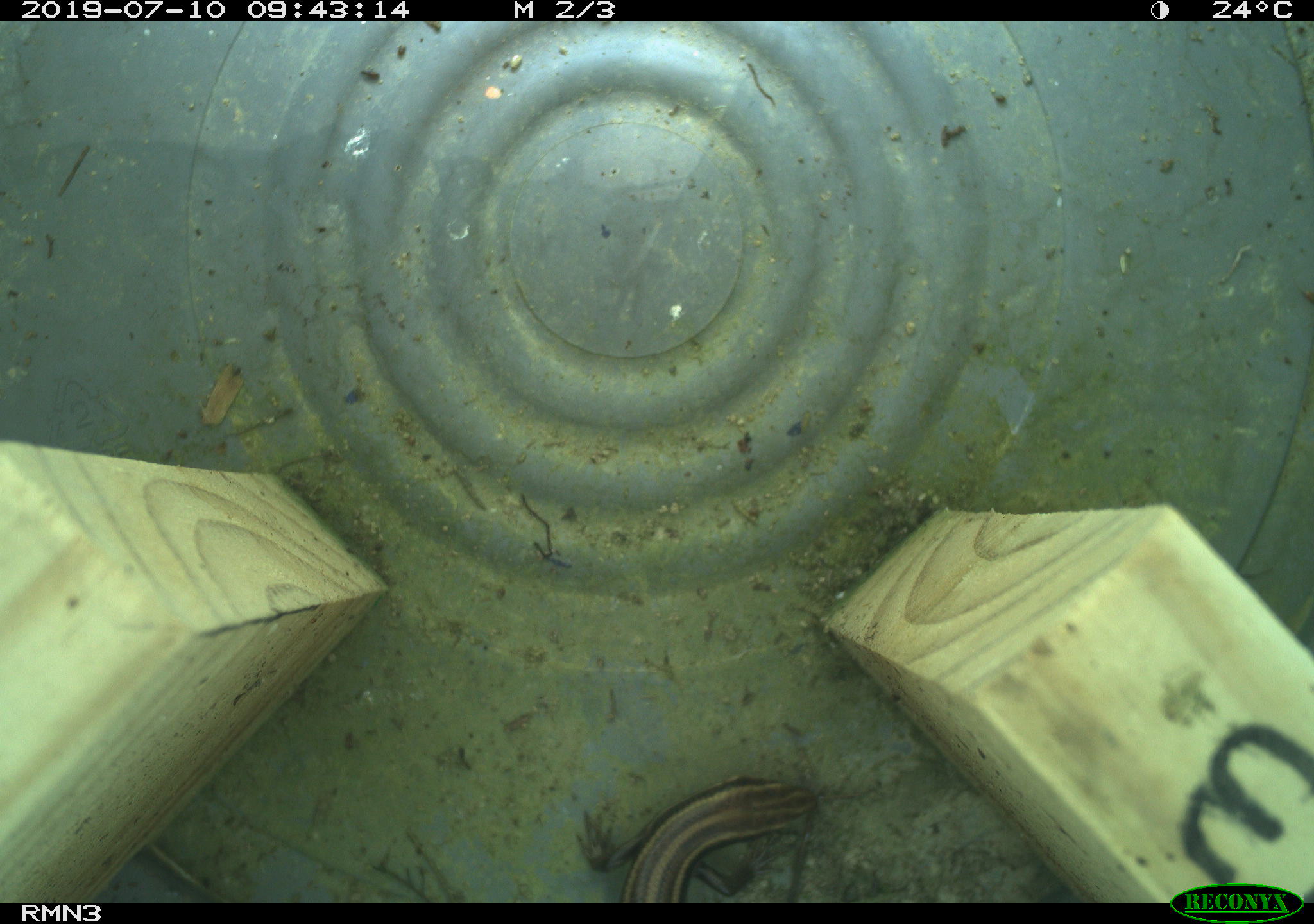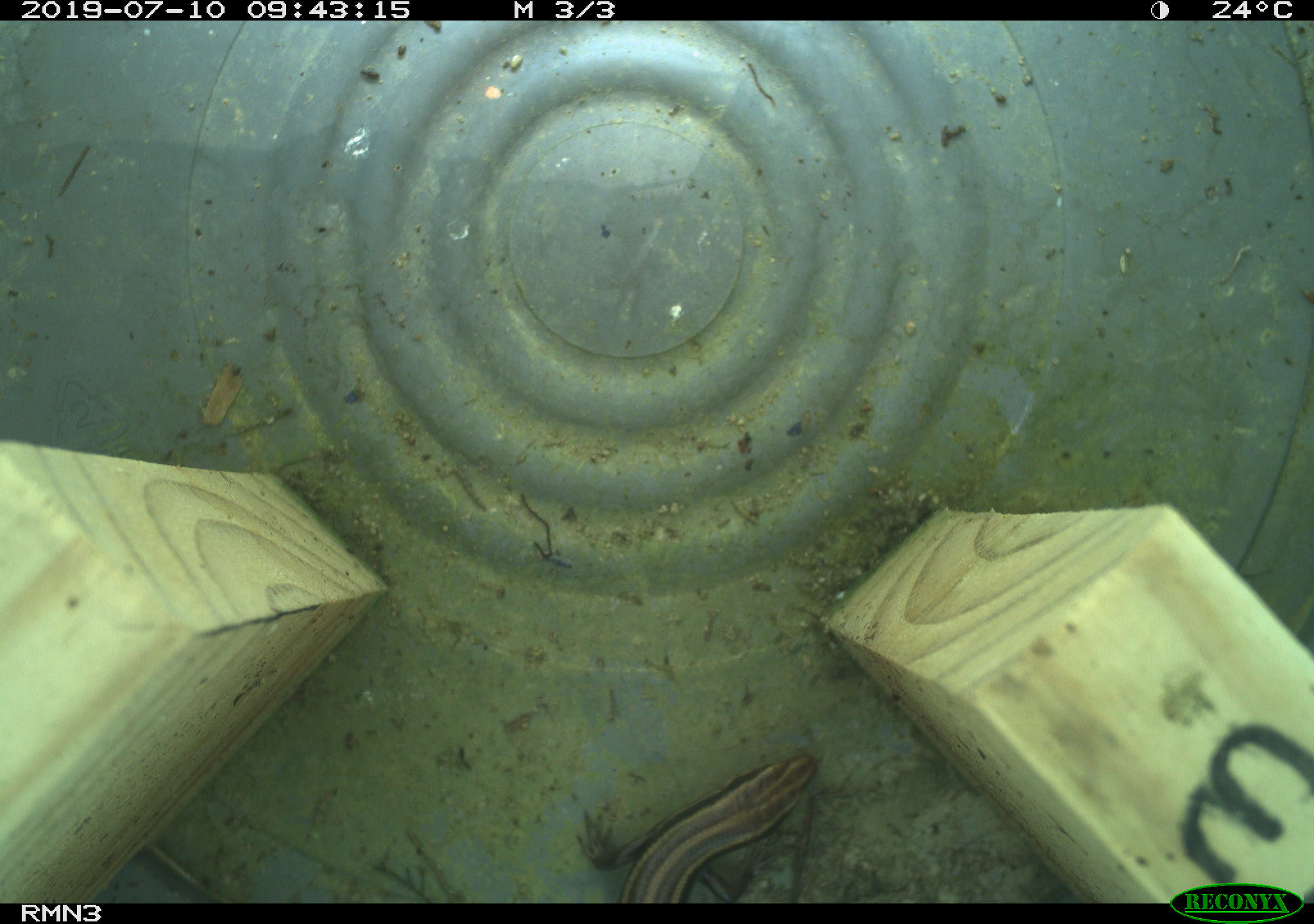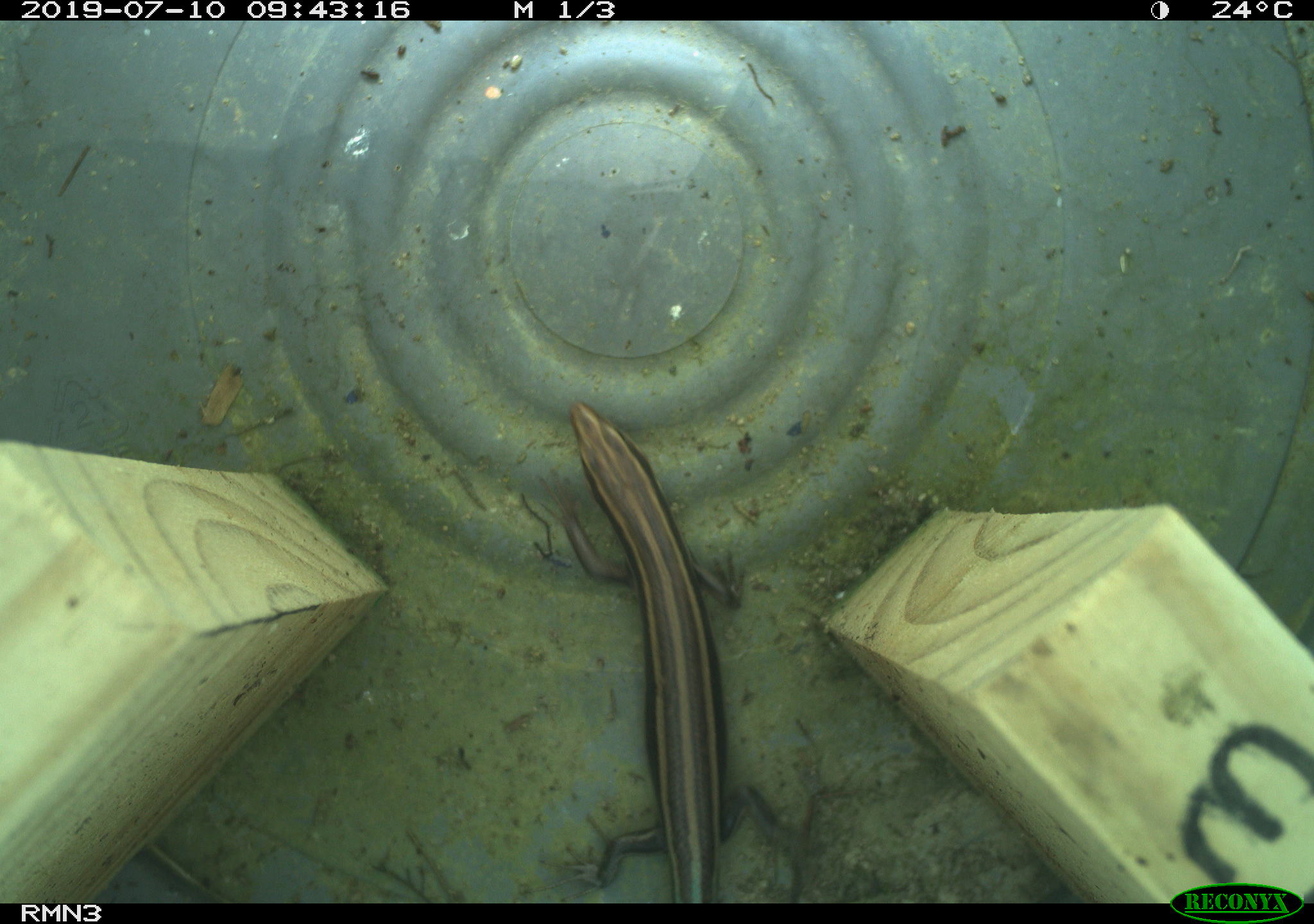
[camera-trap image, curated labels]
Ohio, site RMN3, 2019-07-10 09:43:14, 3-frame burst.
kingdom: Animalia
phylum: Chordata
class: Reptilia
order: Squamata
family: Scincidae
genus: Plestiodon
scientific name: Plestiodon fasciatus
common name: common five-lined skink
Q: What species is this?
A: Common five-lined skink (Plestiodon fasciatus).